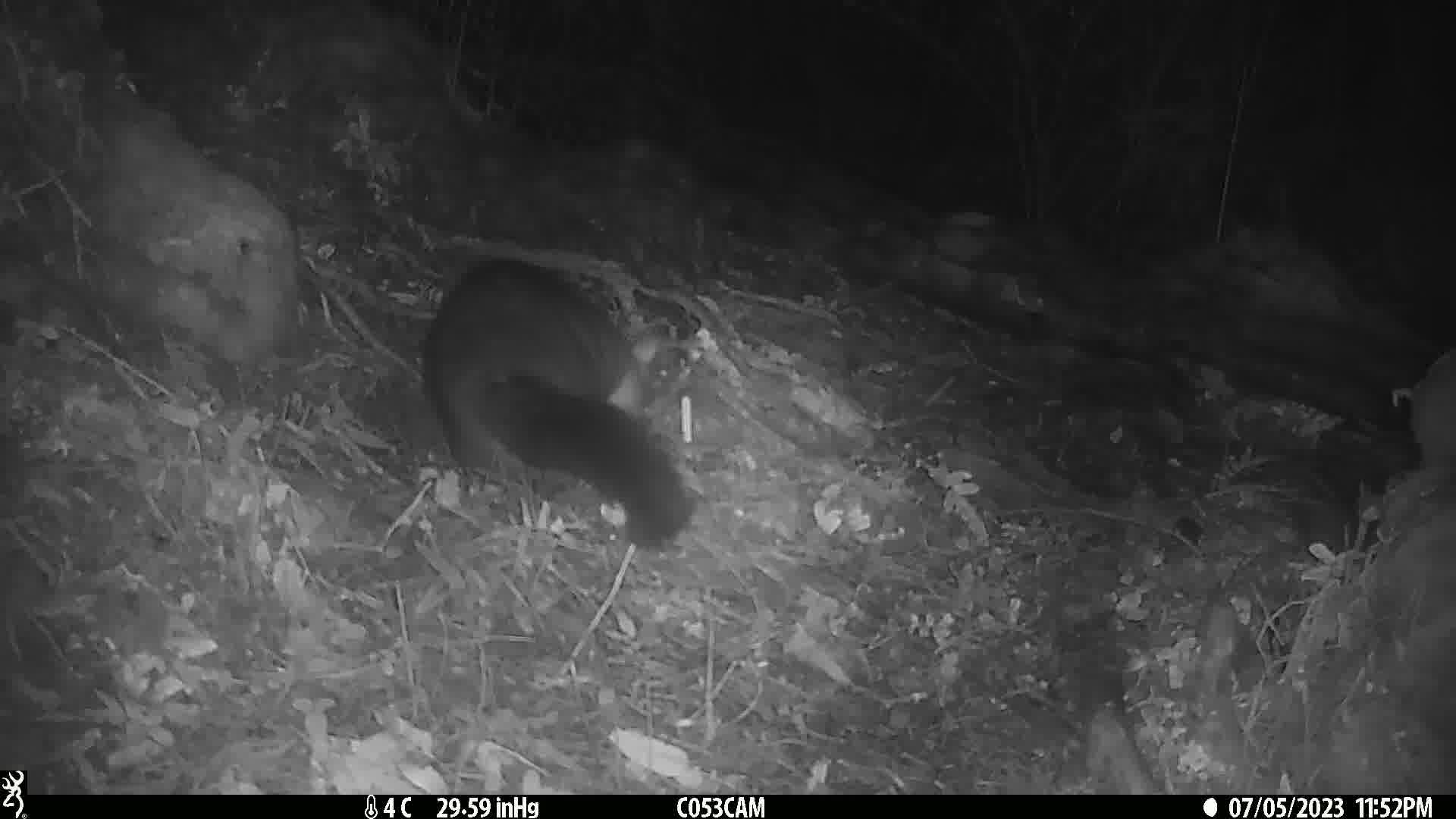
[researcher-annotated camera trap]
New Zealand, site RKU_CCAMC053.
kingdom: Animalia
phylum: Chordata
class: Mammalia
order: Diprotodontia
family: Phalangeridae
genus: Trichosurus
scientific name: Trichosurus vulpecula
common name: common brushtail possum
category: possum